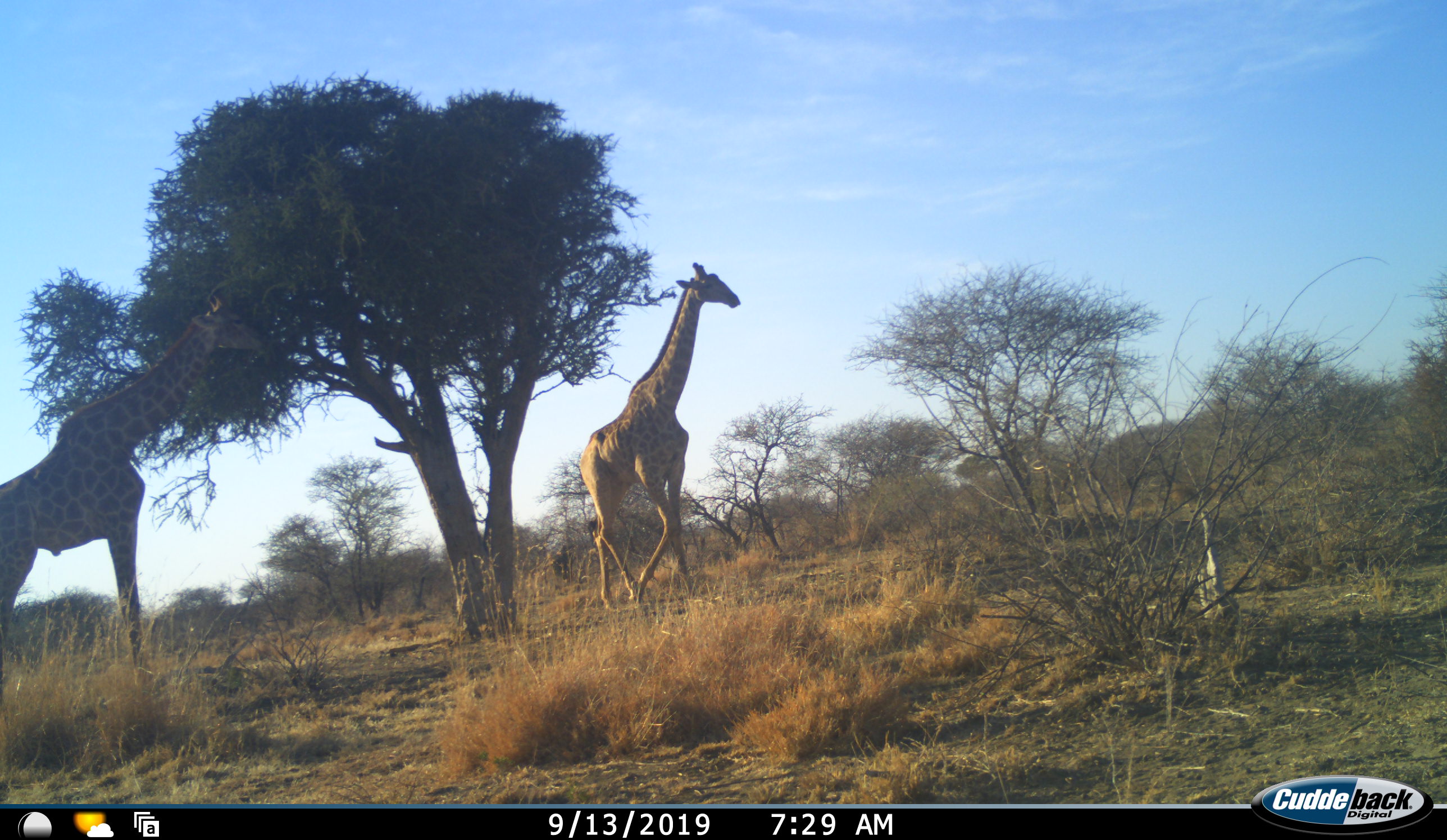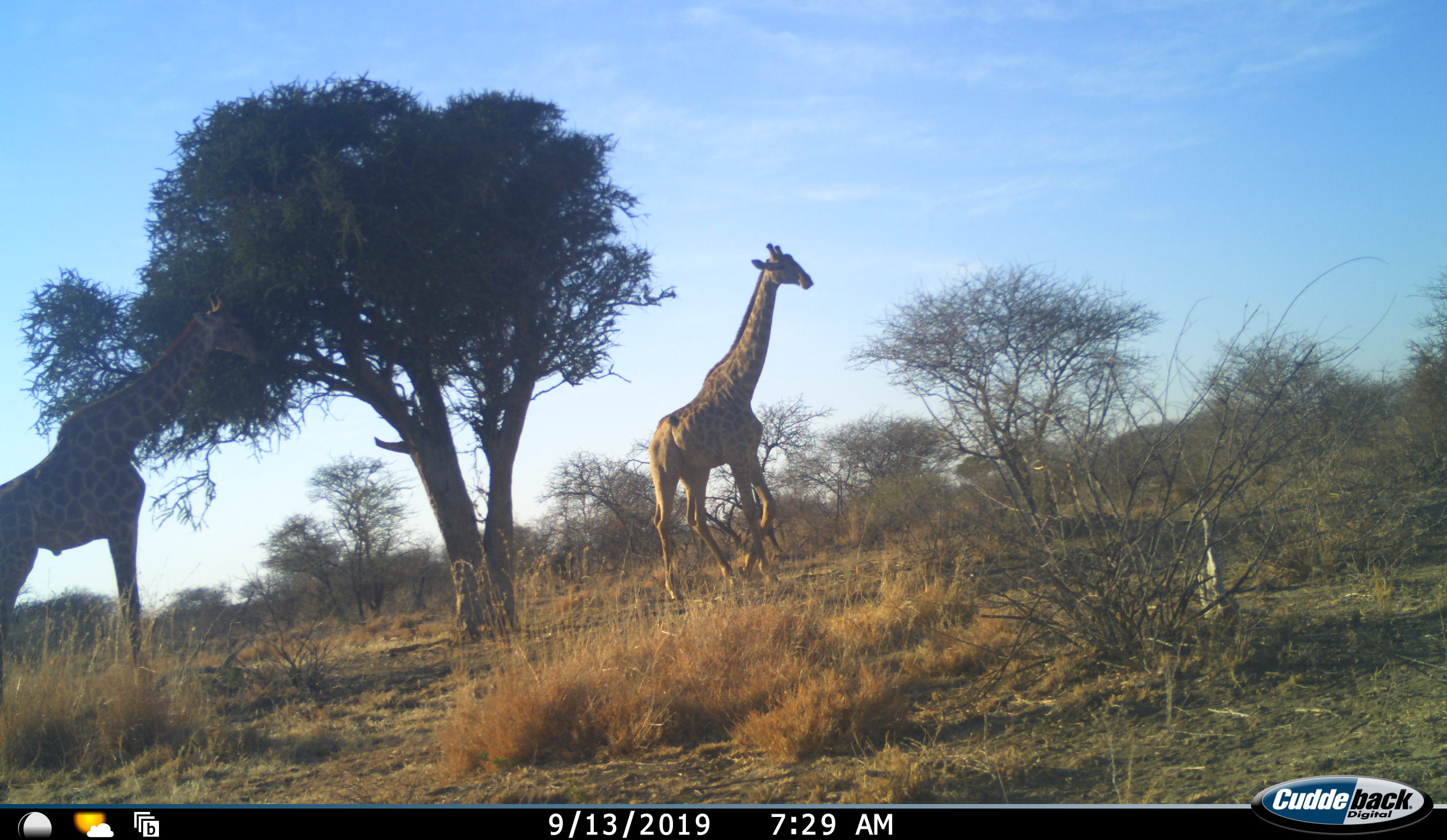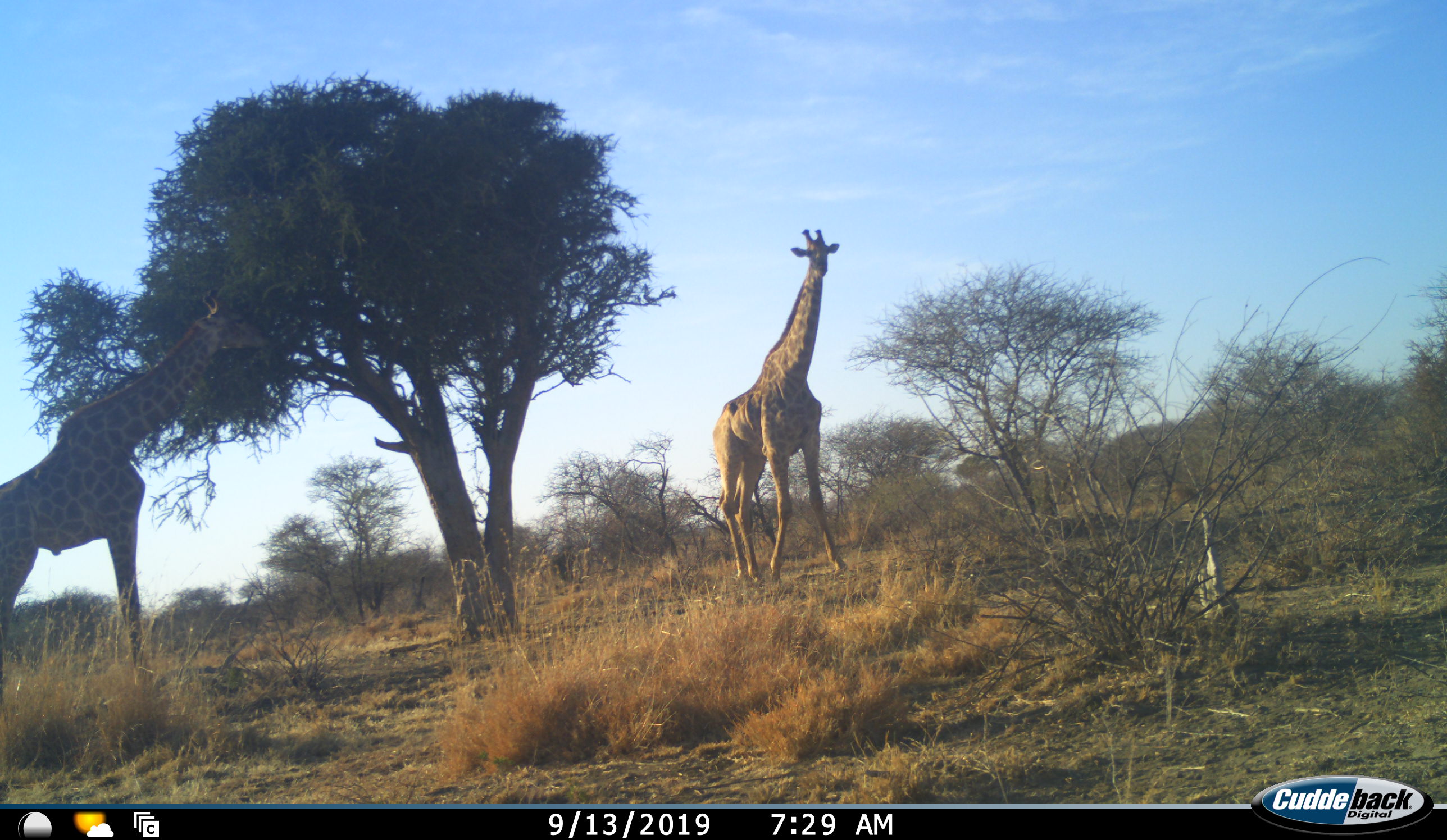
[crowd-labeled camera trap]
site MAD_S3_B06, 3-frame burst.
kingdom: Animalia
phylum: Chordata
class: Mammalia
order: Artiodactyla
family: Giraffidae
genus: Giraffa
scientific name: Giraffa camelopardalis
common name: giraffe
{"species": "giraffe (Giraffa camelopardalis)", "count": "2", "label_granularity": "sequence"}